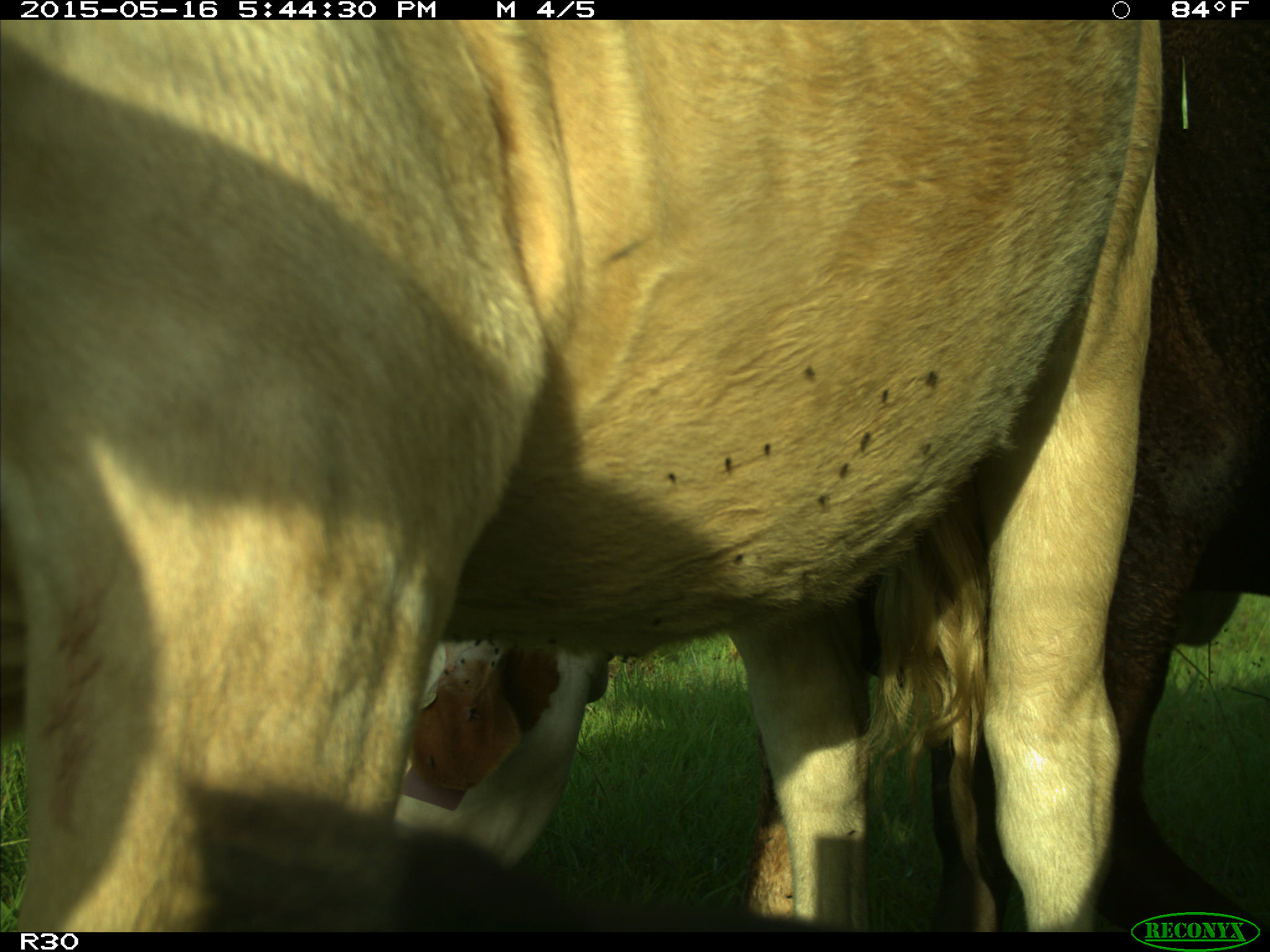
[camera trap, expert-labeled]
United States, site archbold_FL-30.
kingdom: Animalia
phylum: Chordata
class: Mammalia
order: Artiodactyla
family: Bovidae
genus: Bos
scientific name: Bos taurus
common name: domestic cow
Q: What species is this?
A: Bos taurus (domestic cow).